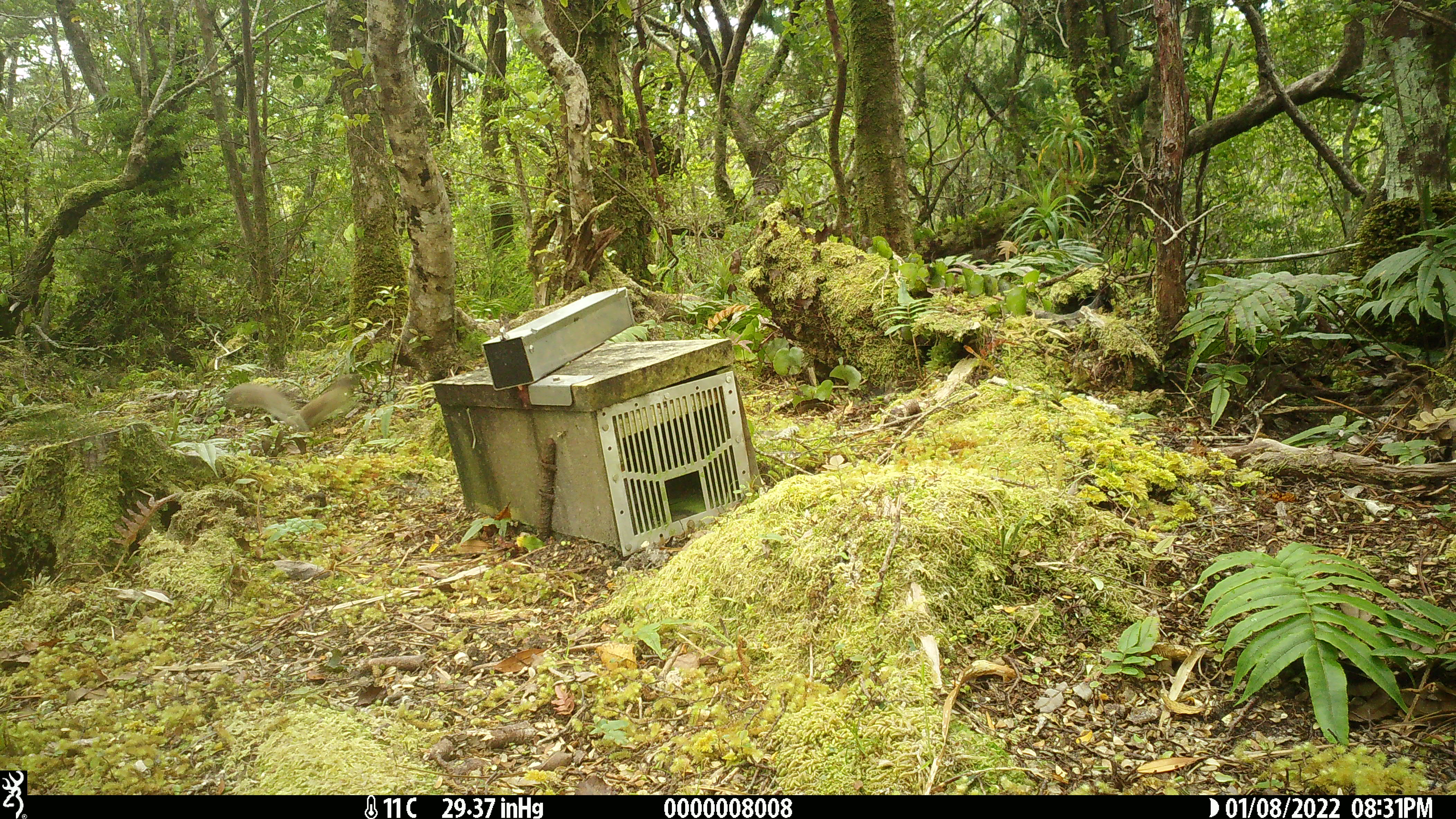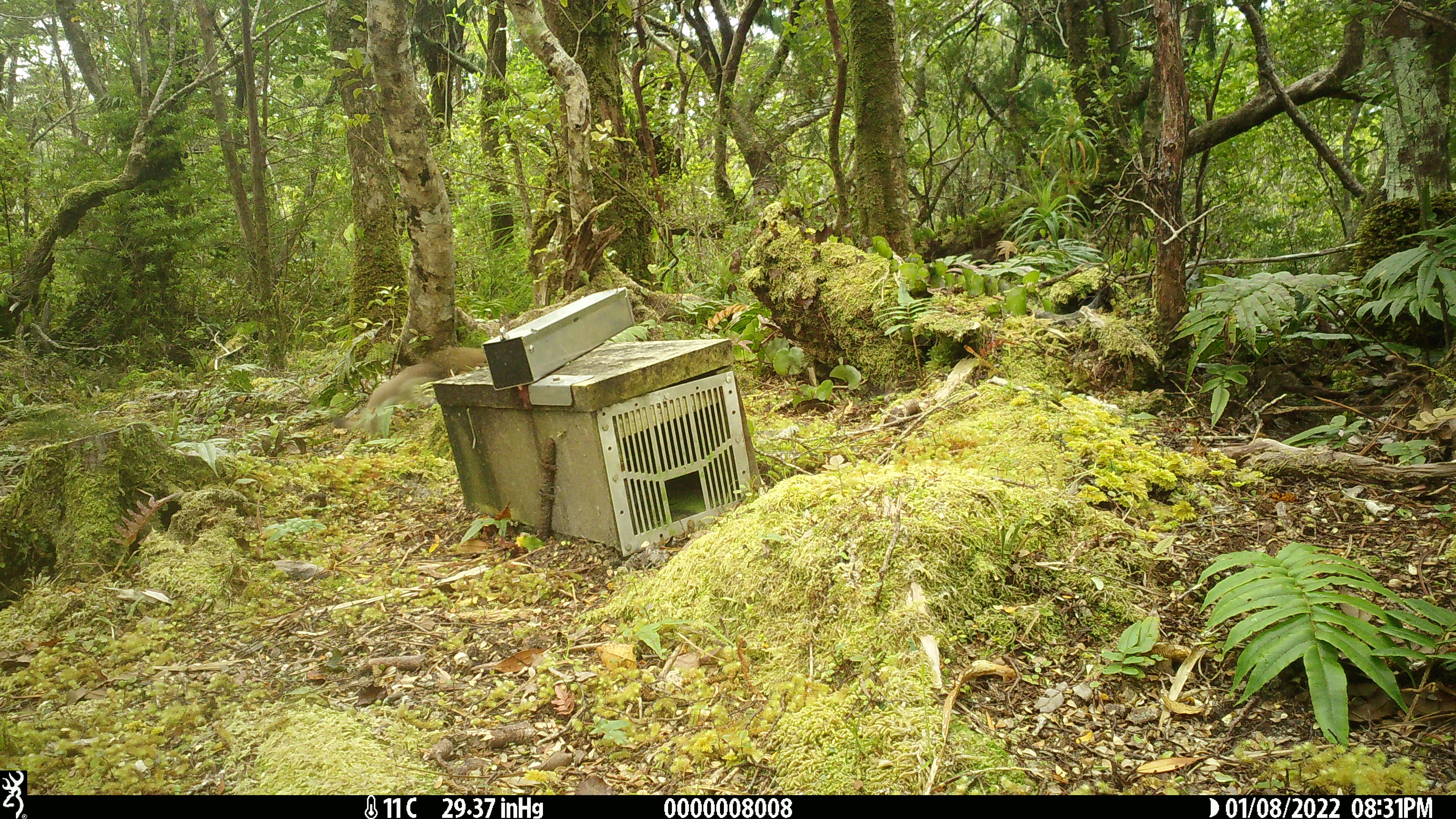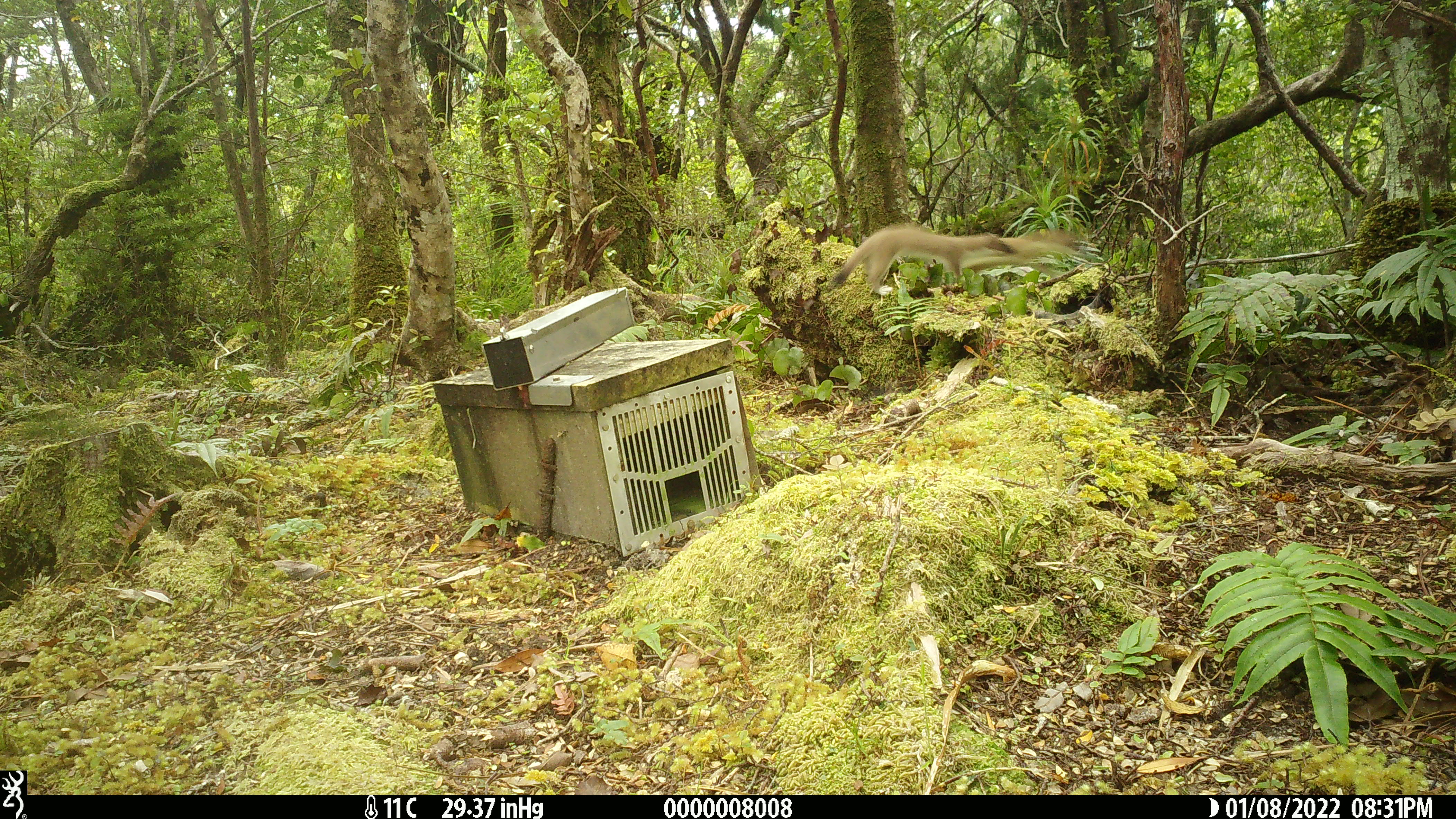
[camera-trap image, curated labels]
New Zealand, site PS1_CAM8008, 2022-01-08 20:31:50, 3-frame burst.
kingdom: Animalia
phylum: Chordata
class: Mammalia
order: Carnivora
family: Mustelidae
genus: Mustela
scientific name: Mustela erminea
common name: stoat